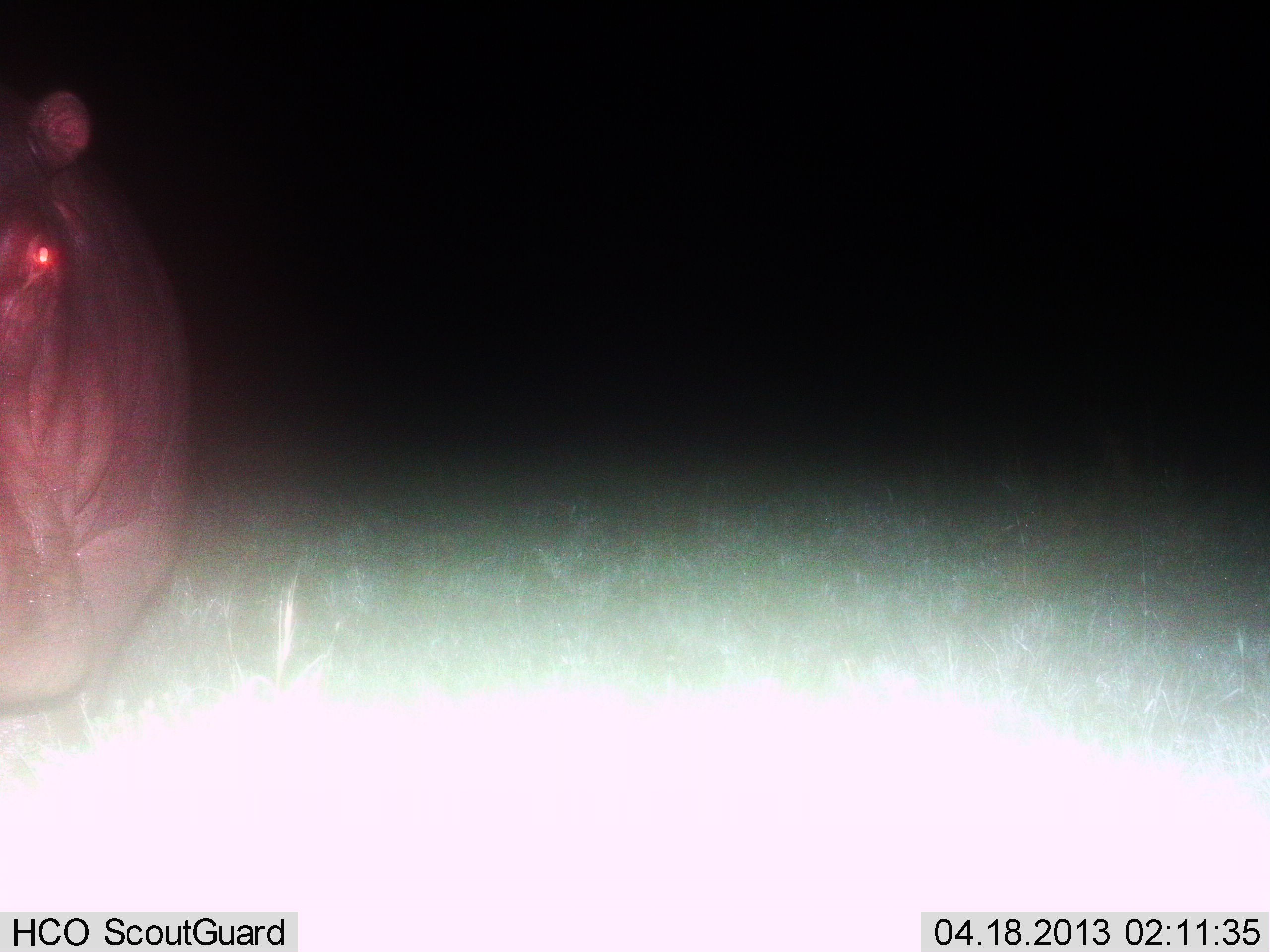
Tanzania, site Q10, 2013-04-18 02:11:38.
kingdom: Animalia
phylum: Chordata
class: Mammalia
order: Artiodactyla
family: Hippopotamidae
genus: Hippopotamus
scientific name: Hippopotamus amphibius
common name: hippopotamus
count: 1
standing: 85%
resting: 0%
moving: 15%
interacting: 0%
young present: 0%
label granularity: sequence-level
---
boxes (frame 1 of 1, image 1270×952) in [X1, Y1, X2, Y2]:
animal: [0, 81, 197, 733]